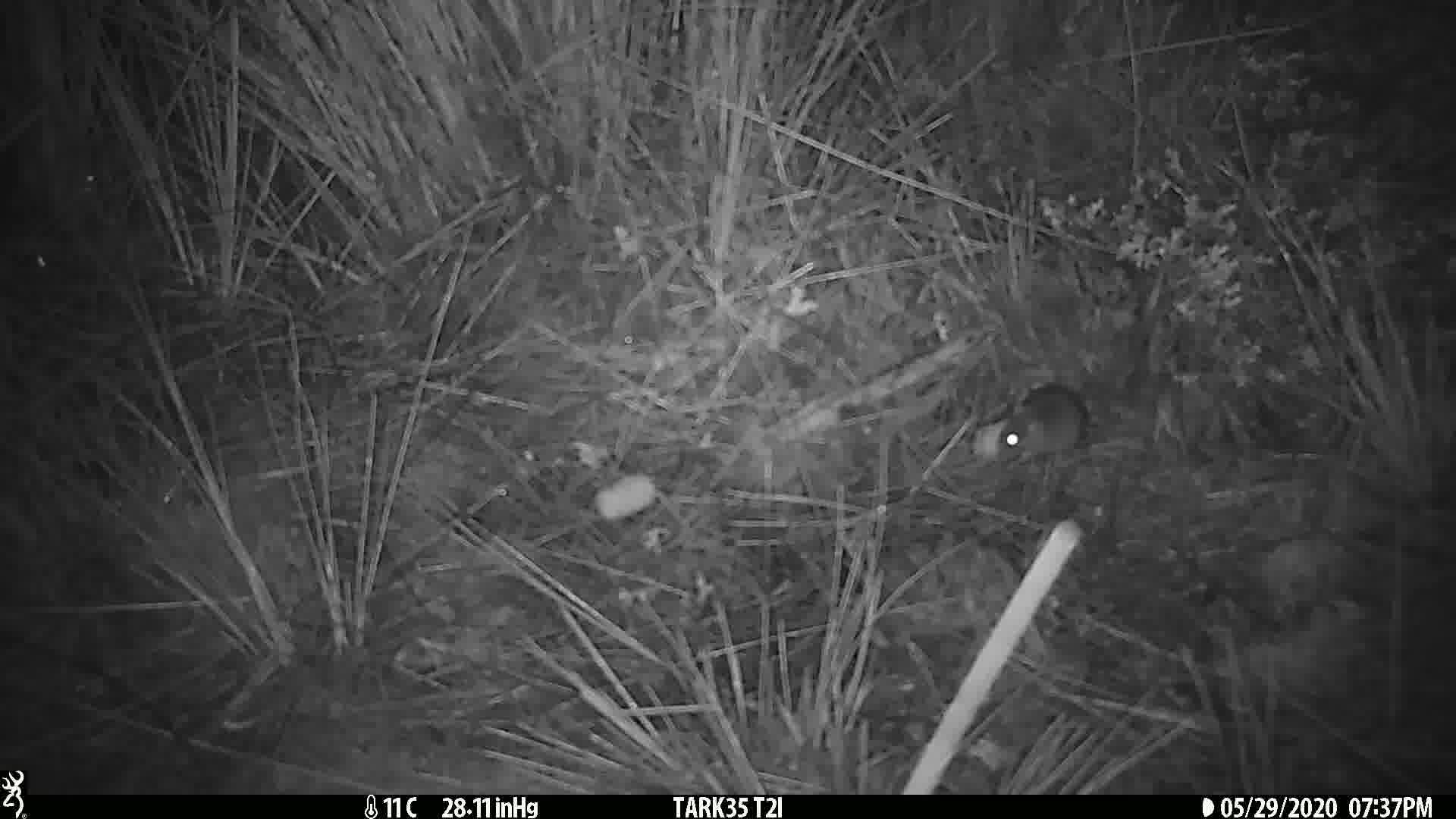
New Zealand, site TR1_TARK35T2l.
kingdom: Animalia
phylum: Chordata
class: Mammalia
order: Rodentia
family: Muridae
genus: Mus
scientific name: Mus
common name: mouse